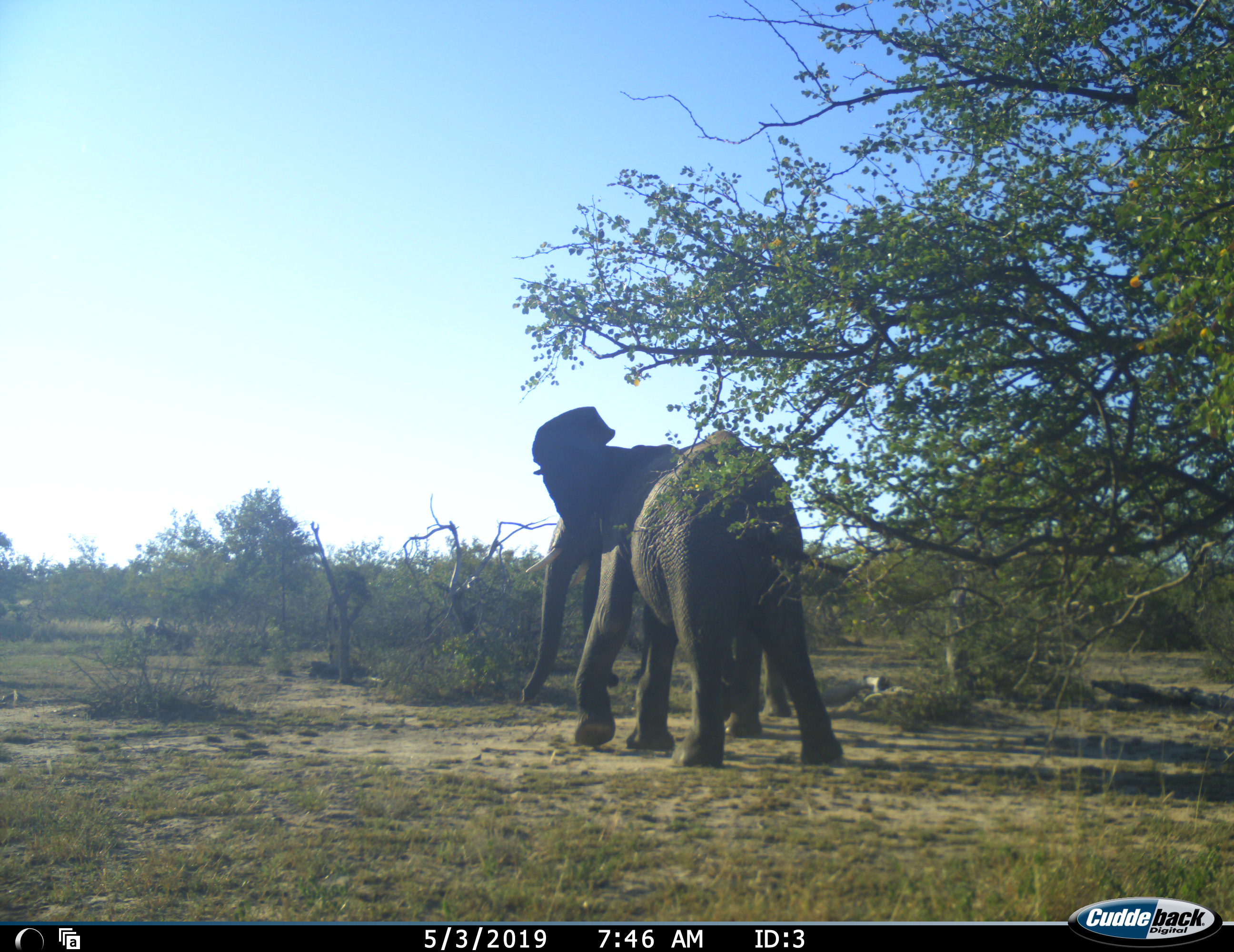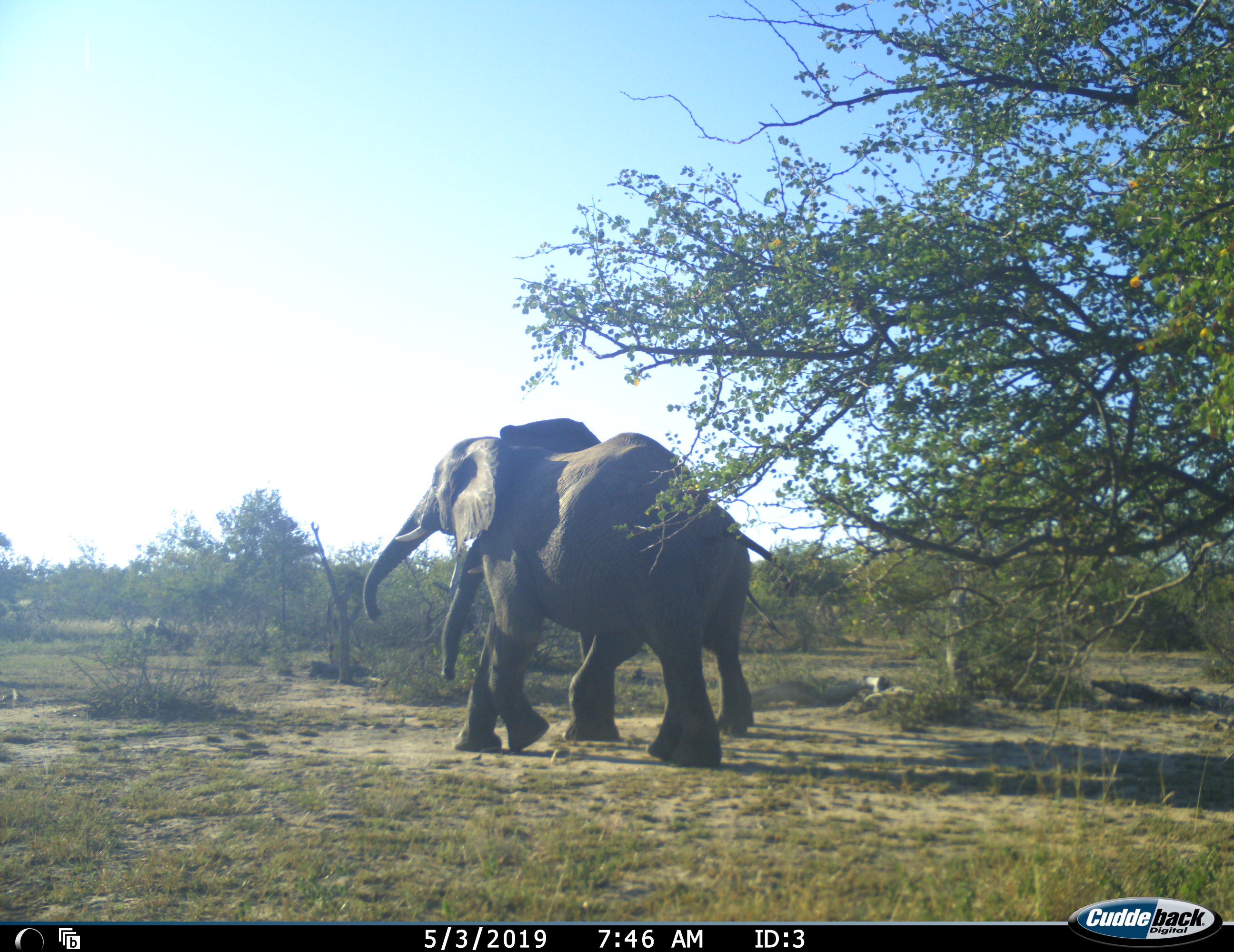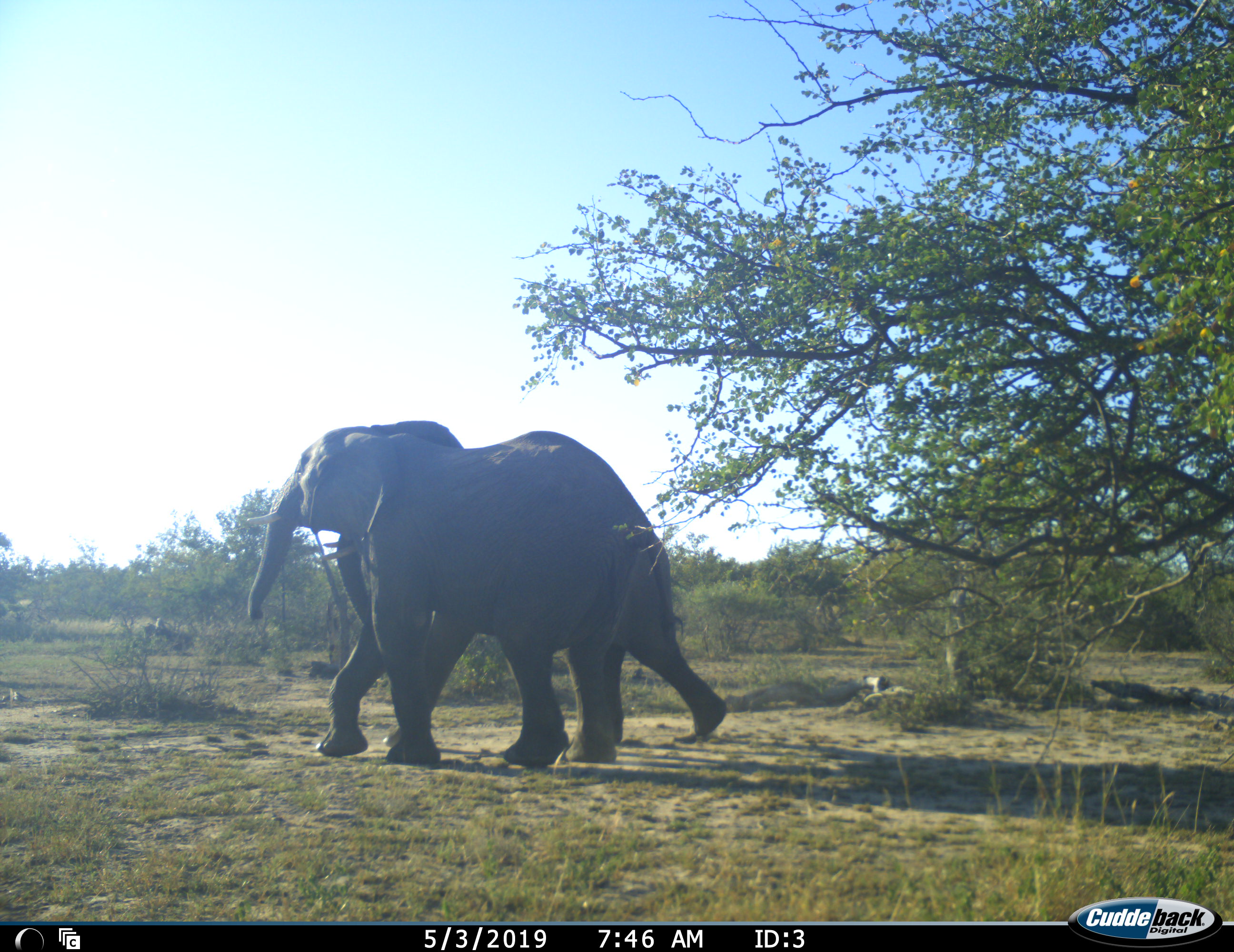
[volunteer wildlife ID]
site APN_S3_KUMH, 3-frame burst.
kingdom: Animalia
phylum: Chordata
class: Mammalia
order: Proboscidea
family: Elephantidae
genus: Loxodonta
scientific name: Loxodonta africana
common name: african bush elephant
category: elephant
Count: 2.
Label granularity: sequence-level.